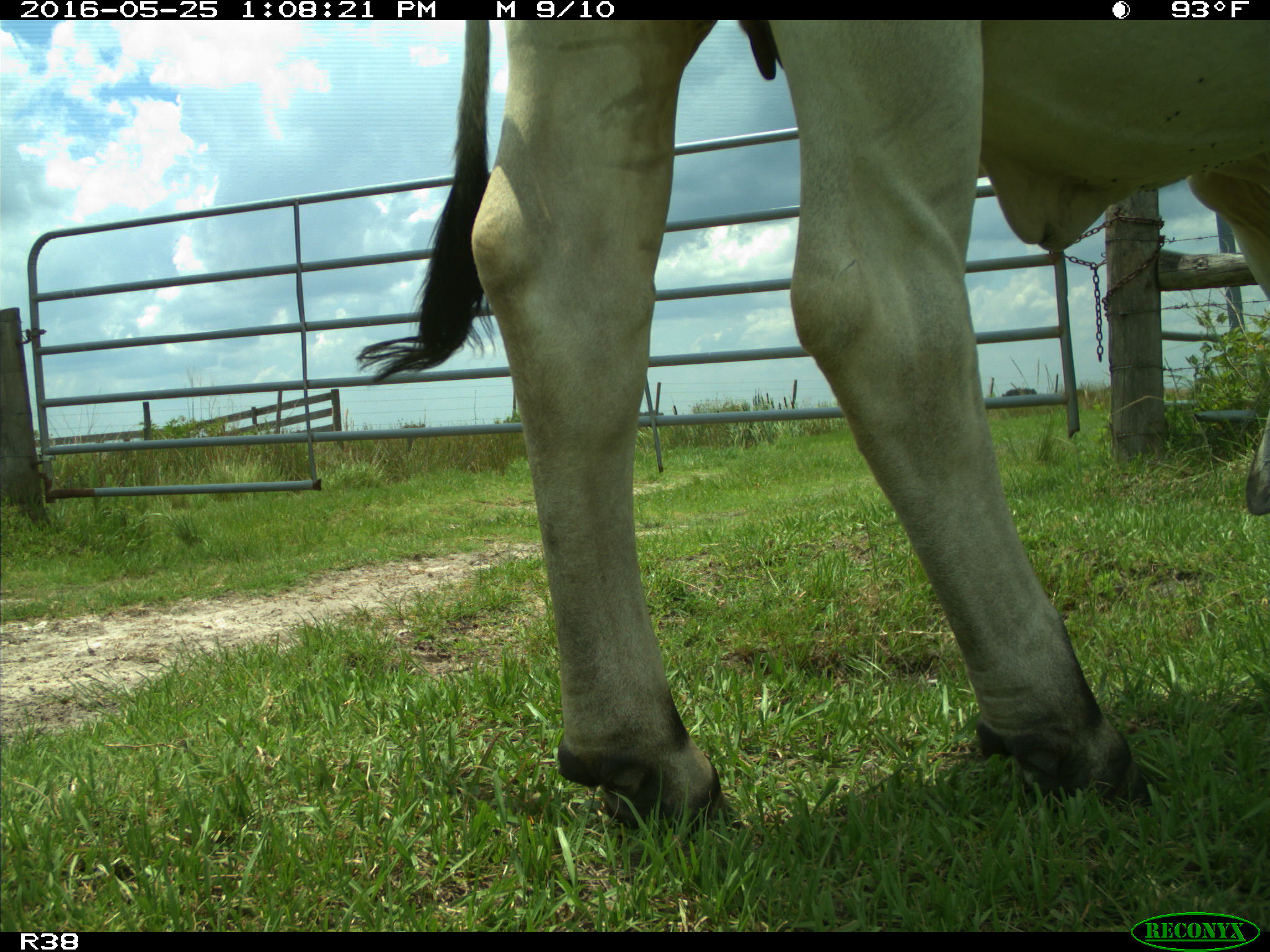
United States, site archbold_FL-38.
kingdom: Animalia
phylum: Chordata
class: Mammalia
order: Artiodactyla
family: Bovidae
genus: Bos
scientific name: Bos taurus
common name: domestic cow